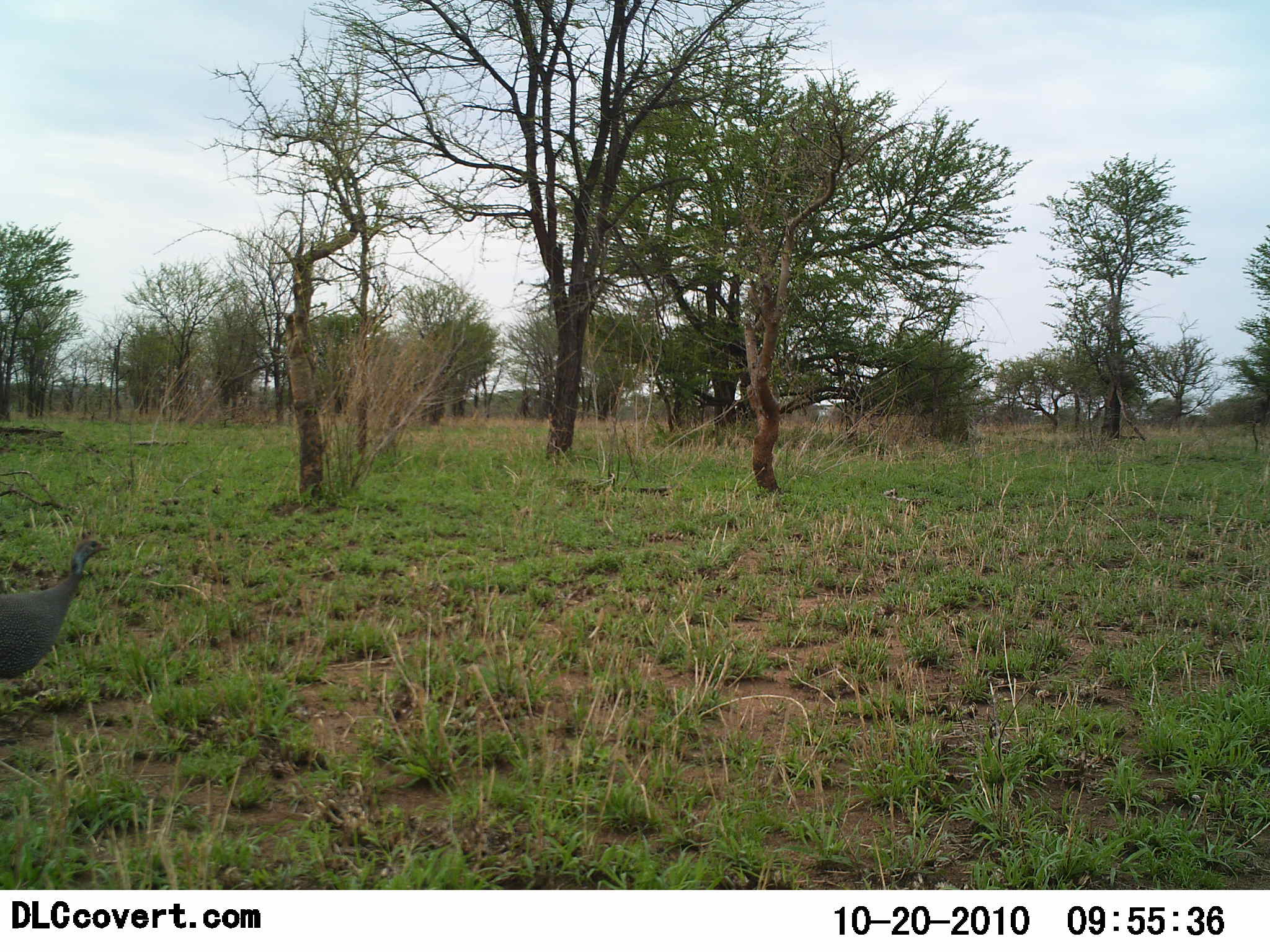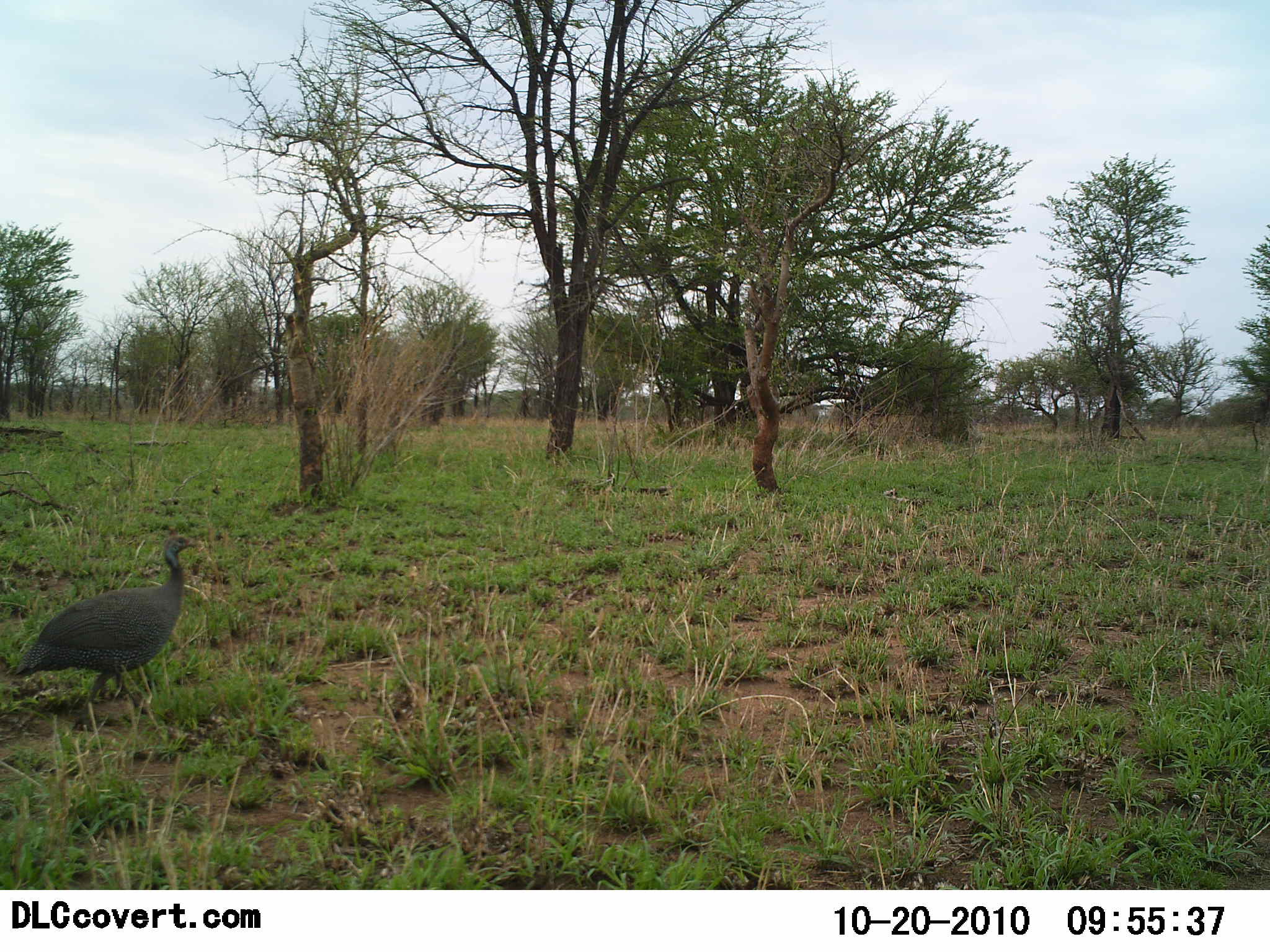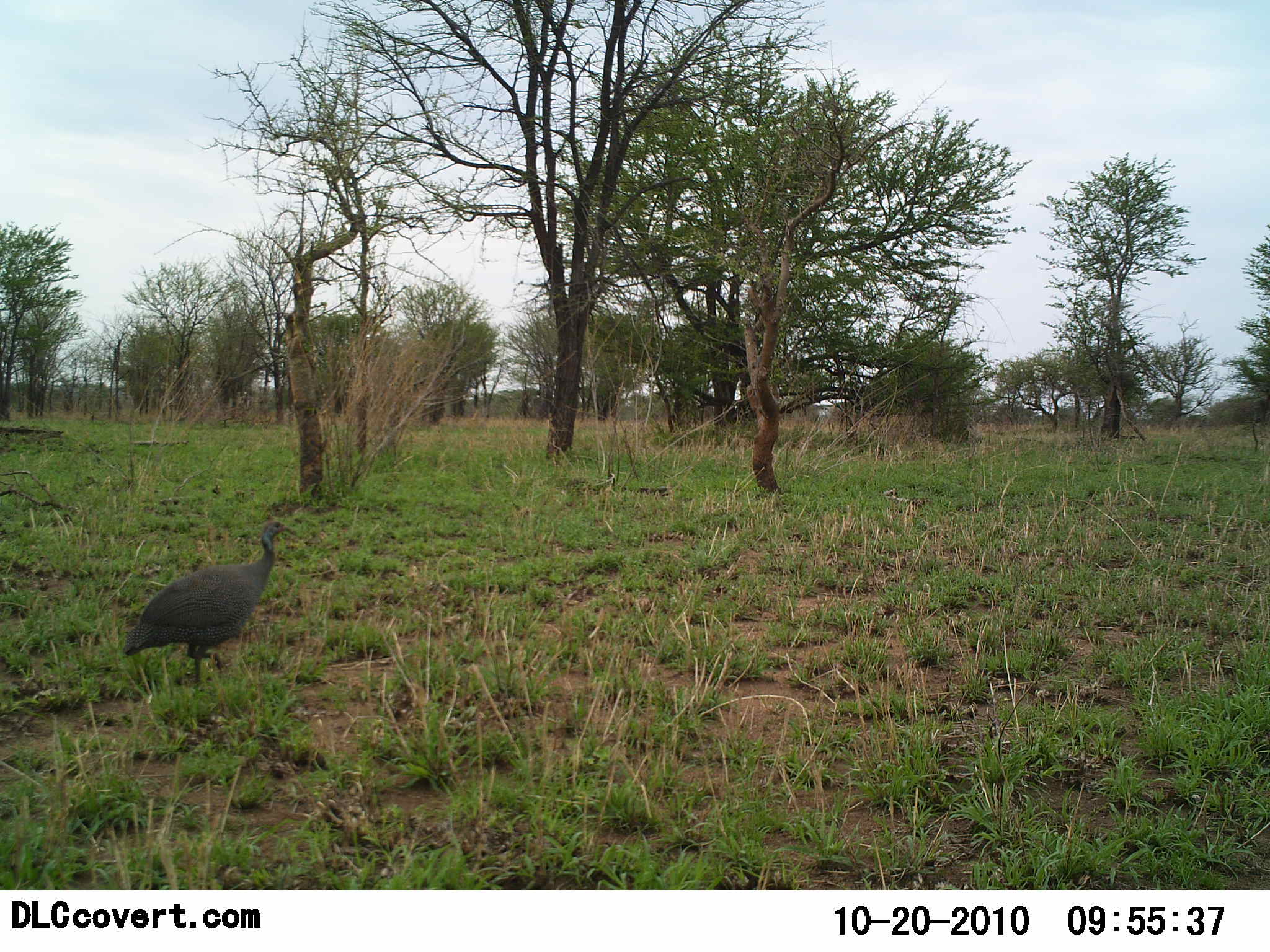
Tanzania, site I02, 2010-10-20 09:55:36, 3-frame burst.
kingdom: Animalia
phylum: Chordata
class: Aves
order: Galliformes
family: Numididae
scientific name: Numididae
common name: guinea fowl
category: guineafowl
Guineafowl (guinea fowl) (Numididae), count 1. Behavior (volunteer vote fractions): standing 0%, resting 0%, moving 100%, interacting 0%. Young present (vote fraction): 0%. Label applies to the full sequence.